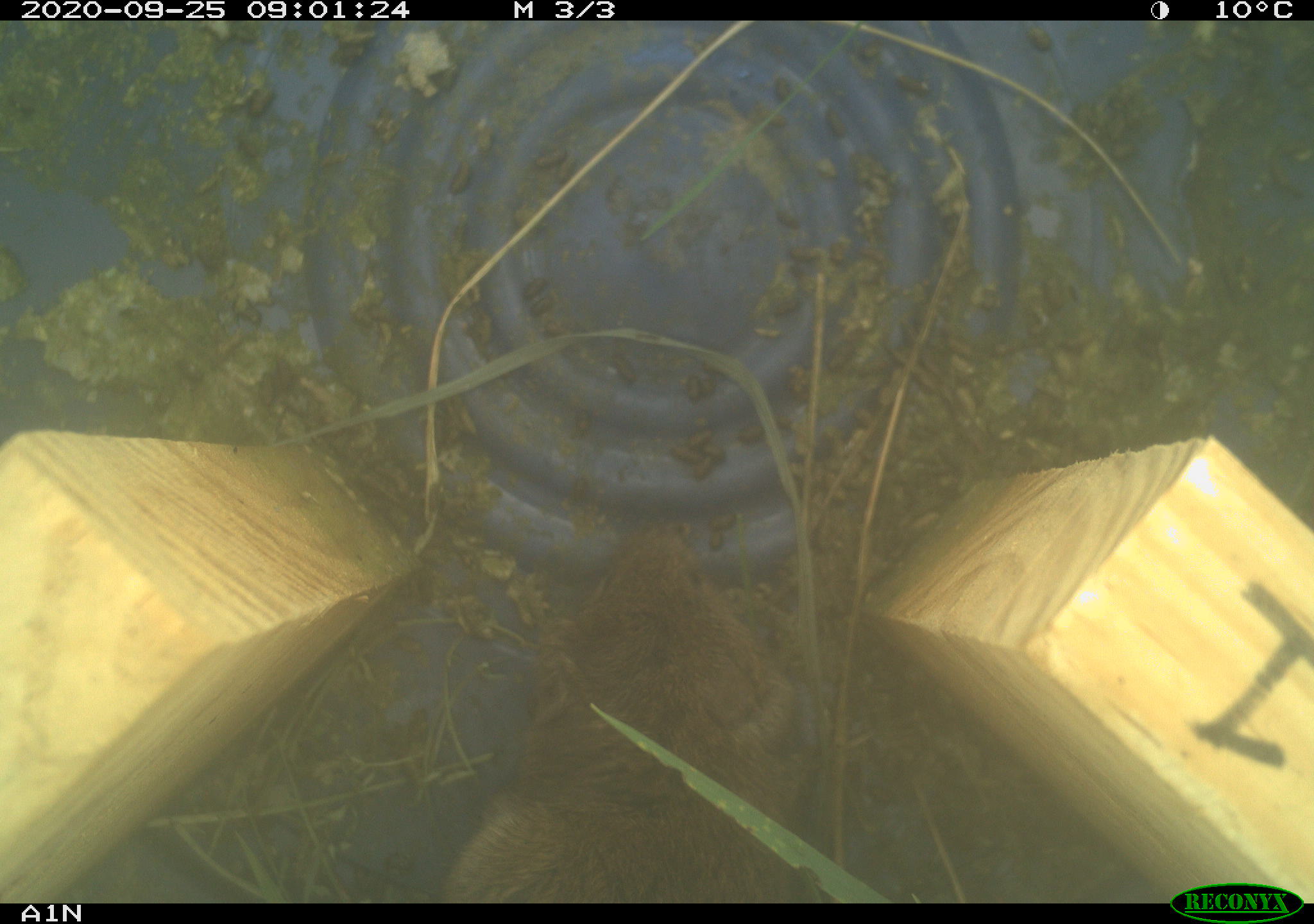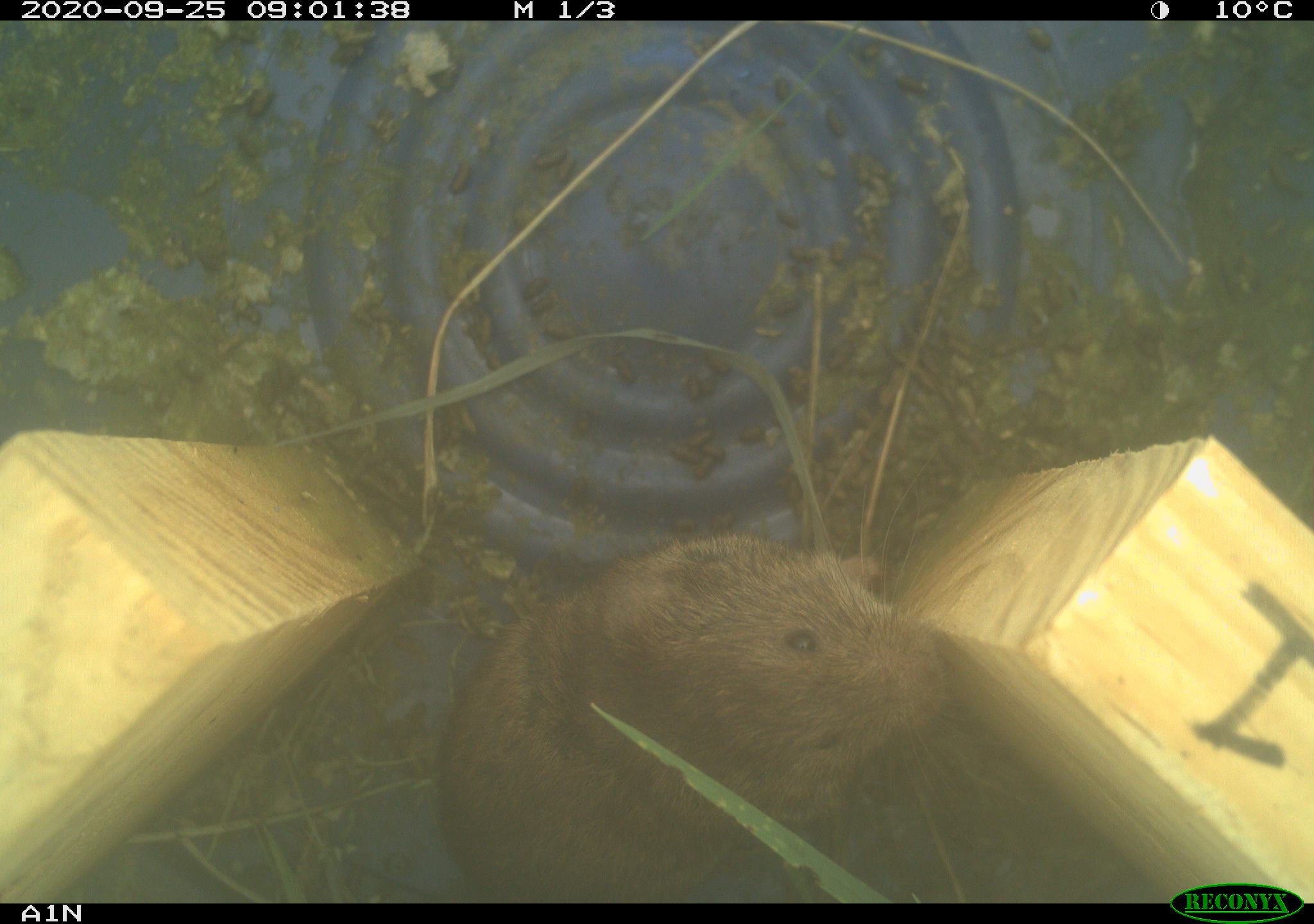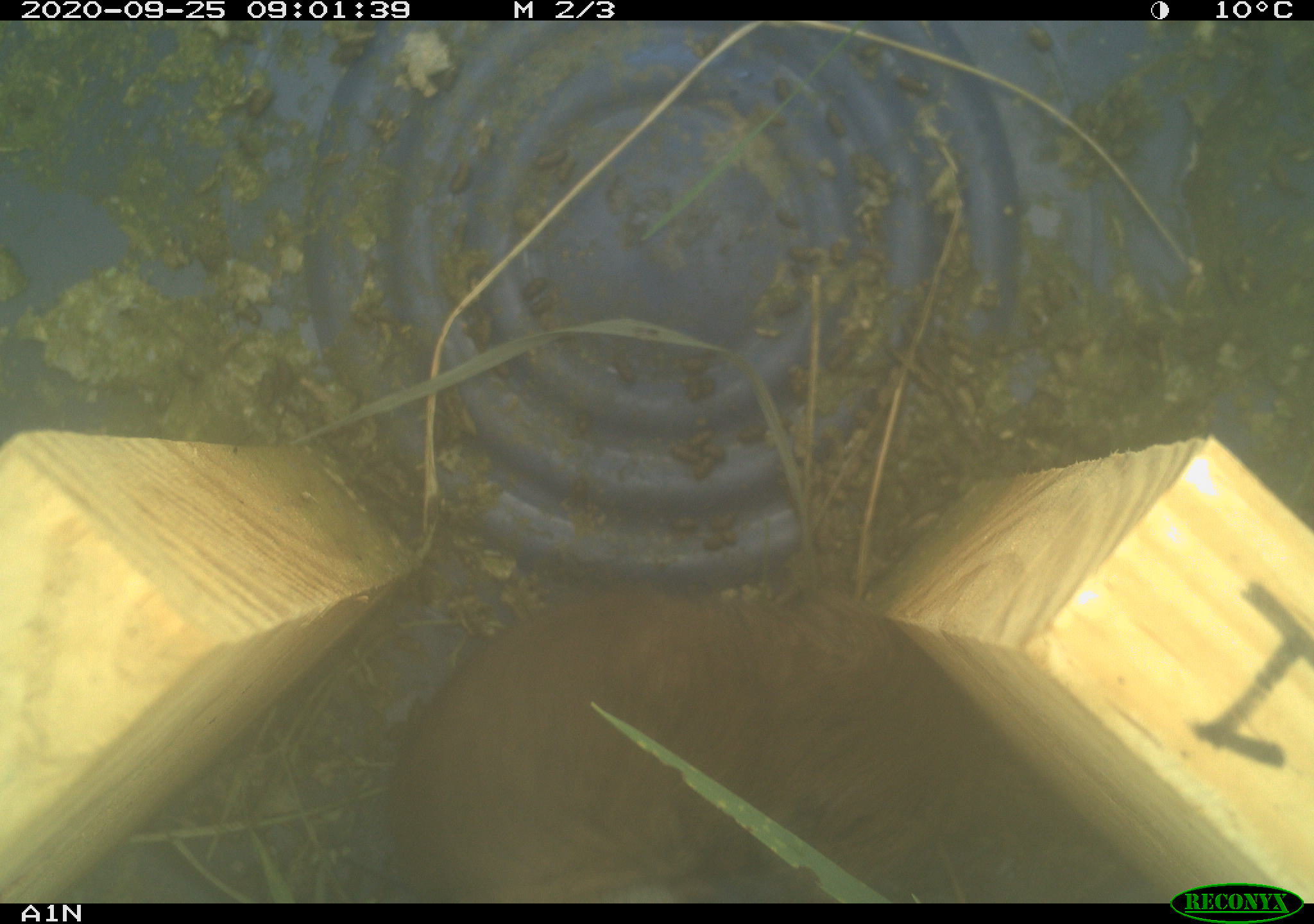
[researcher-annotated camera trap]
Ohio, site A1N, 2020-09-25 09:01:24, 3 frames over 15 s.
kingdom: Animalia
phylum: Chordata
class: Mammalia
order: Rodentia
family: Cricetidae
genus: Microtus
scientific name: Microtus pennsylvanicus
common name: meadow vole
Meadow vole (Microtus pennsylvanicus).